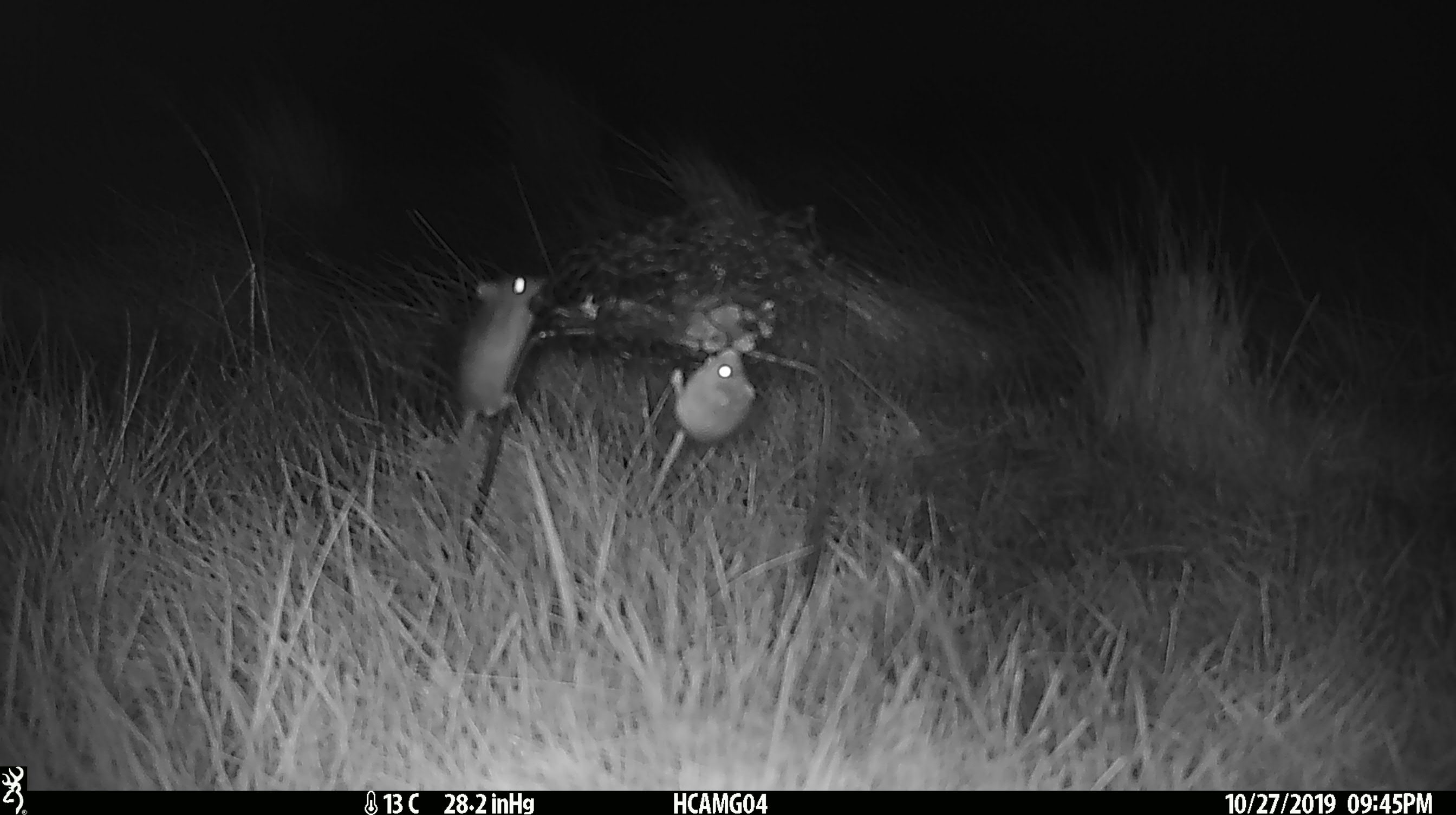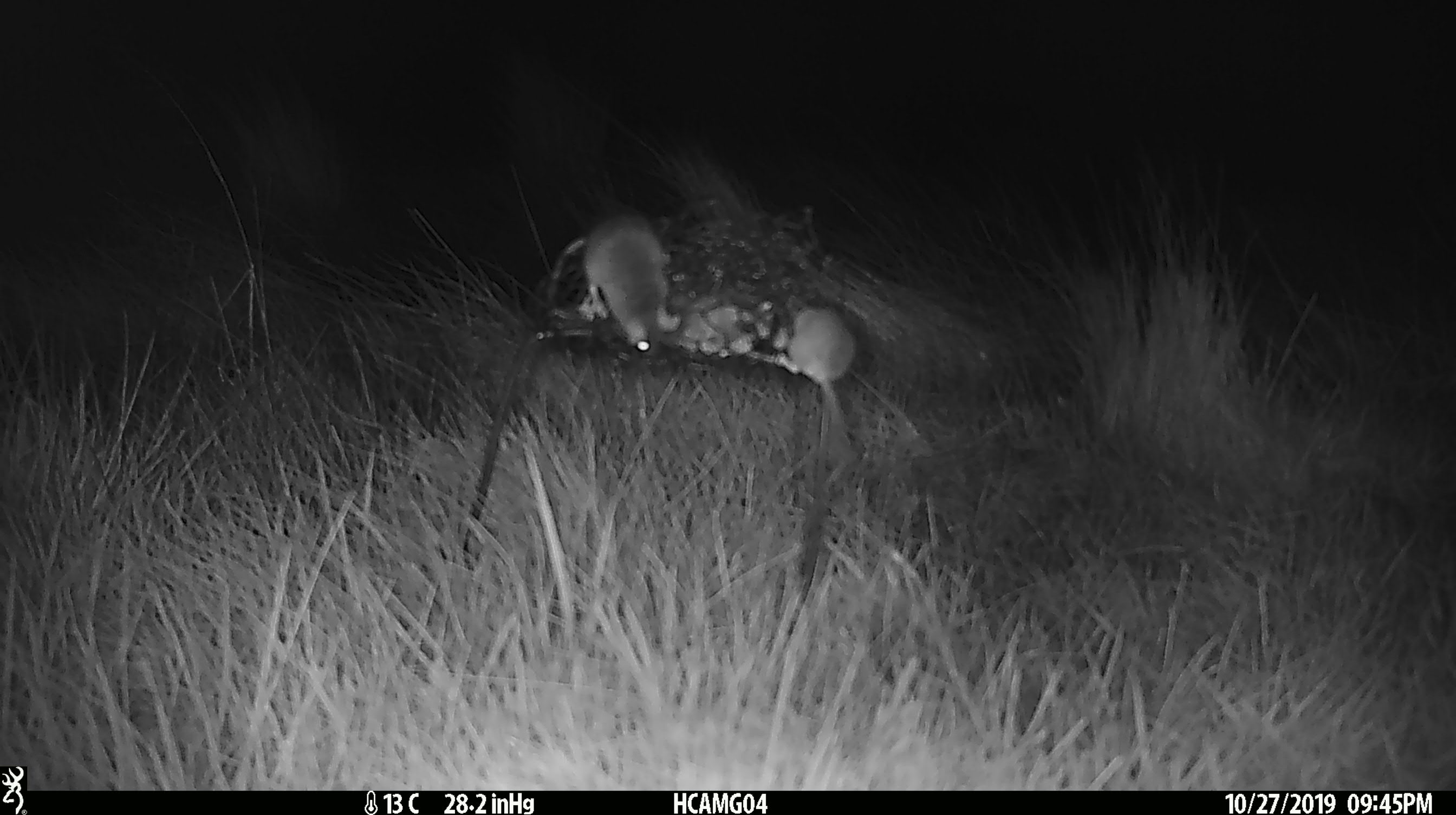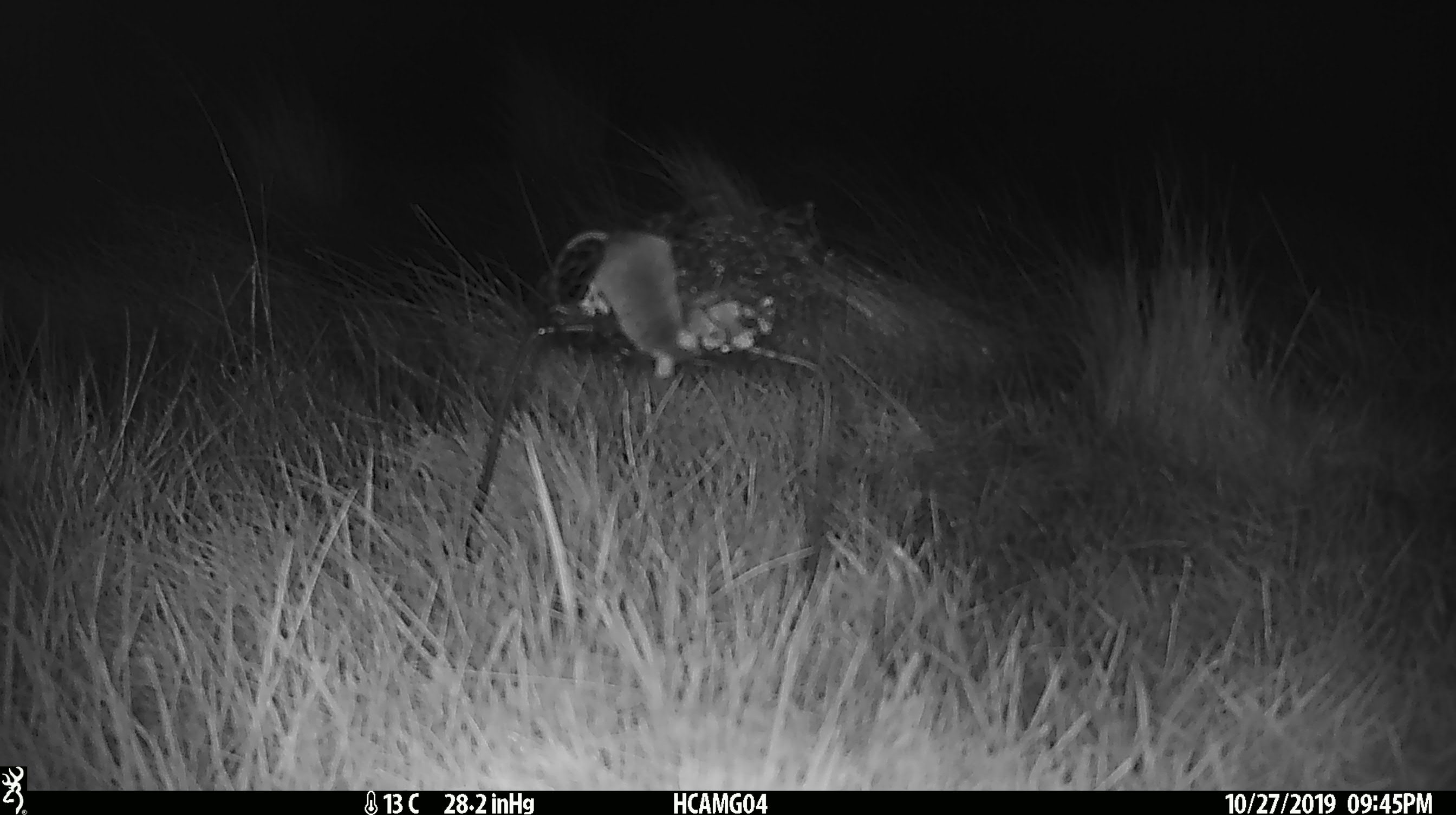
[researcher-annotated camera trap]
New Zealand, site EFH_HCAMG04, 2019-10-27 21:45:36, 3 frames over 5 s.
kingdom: Animalia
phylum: Chordata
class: Mammalia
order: Rodentia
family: Muridae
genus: Mus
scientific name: Mus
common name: mouse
Mouse (Mus).